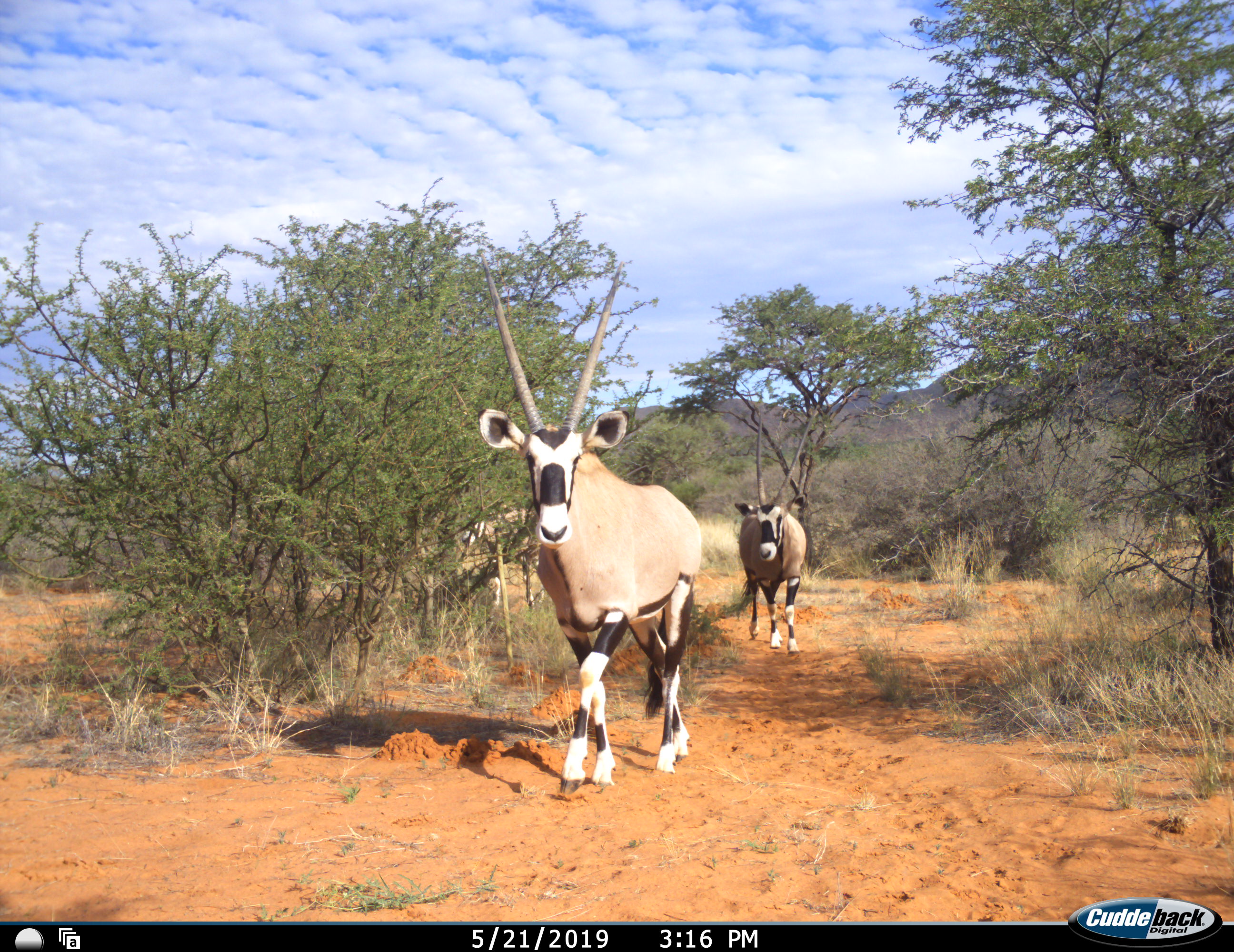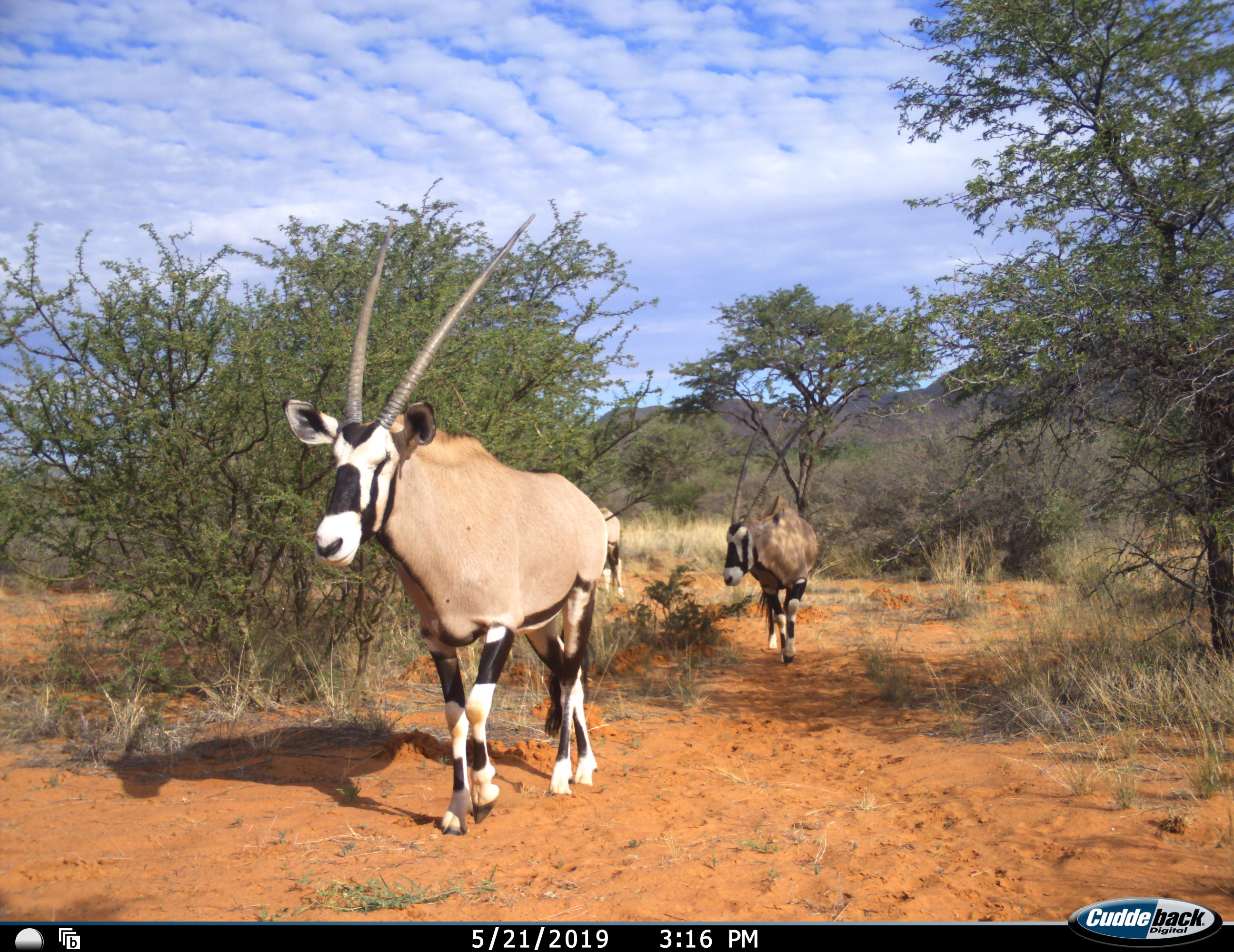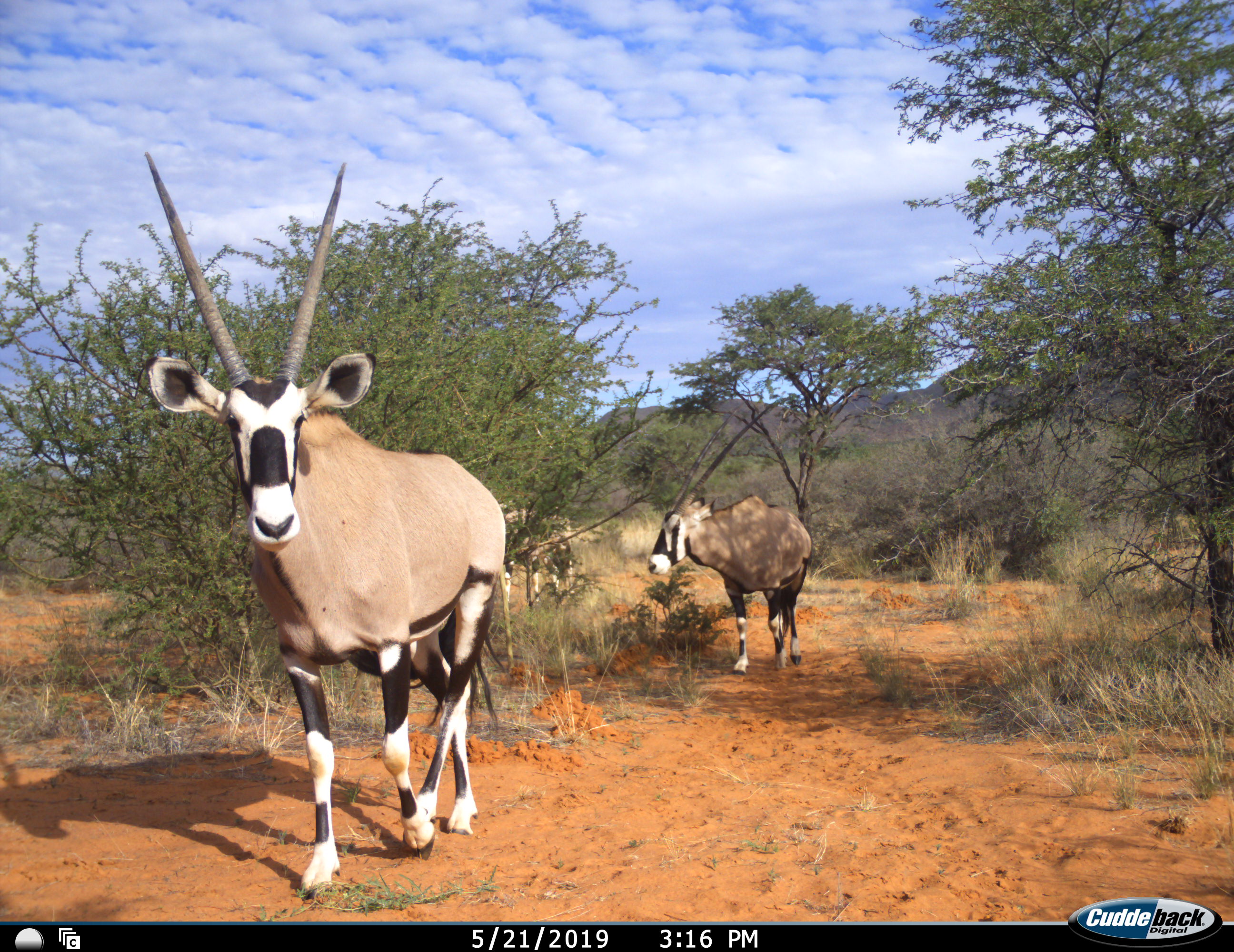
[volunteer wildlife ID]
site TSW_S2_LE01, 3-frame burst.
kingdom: Animalia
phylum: Chordata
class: Mammalia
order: Artiodactyla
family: Bovidae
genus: Oryx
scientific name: Oryx gazella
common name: gemsbok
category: oryx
Oryx (gemsbok) (Oryx gazella), count 2. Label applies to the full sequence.